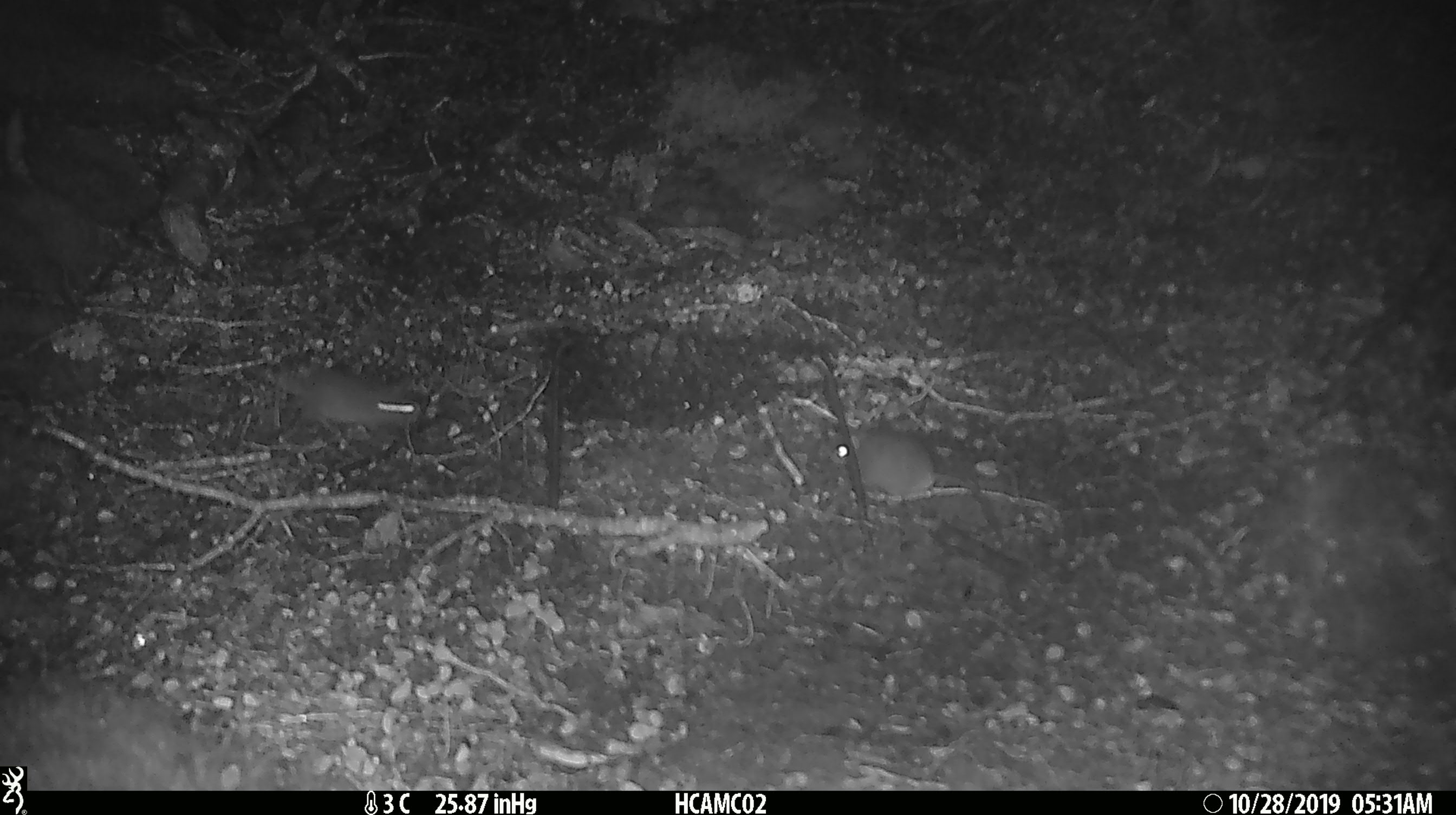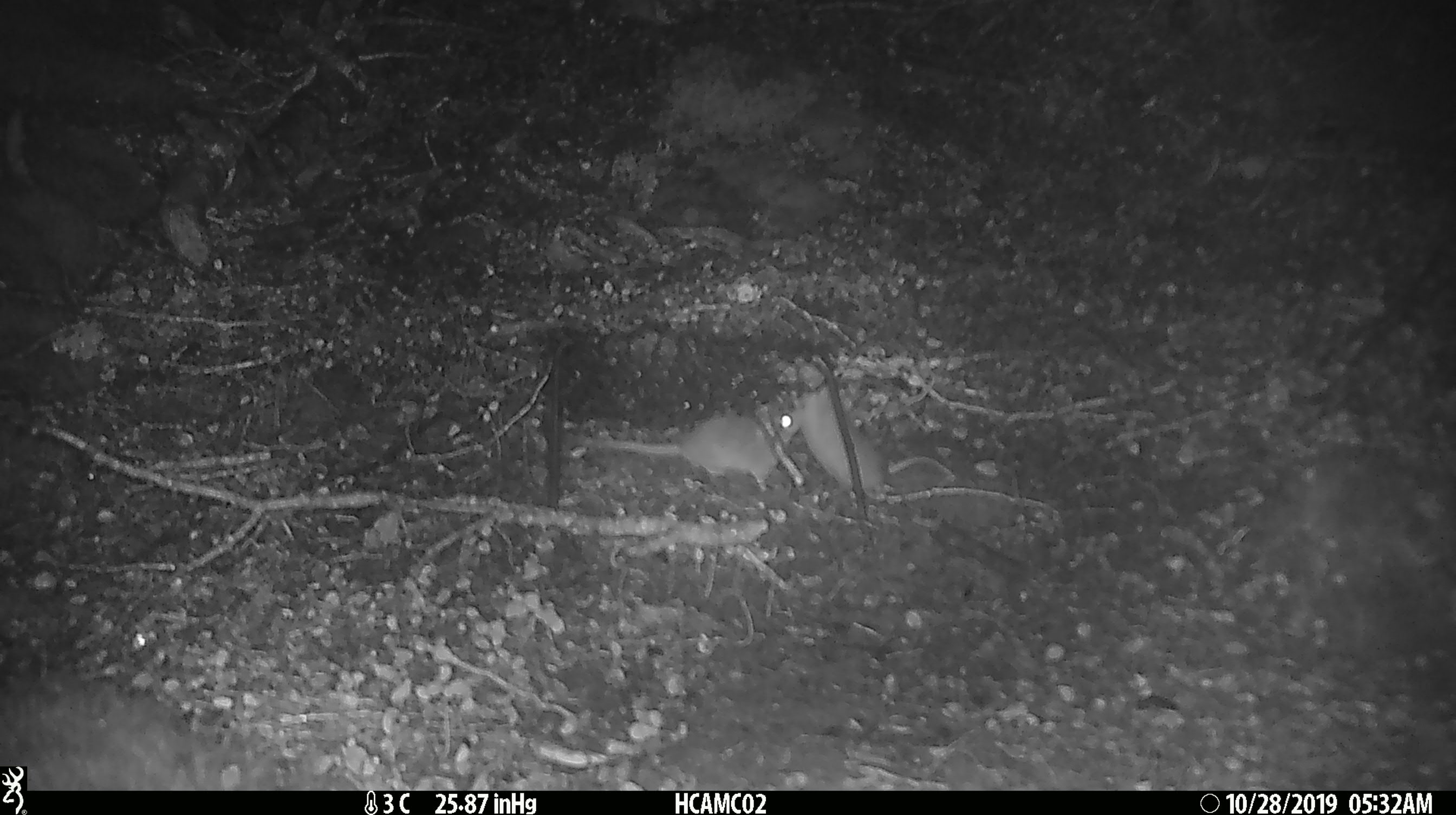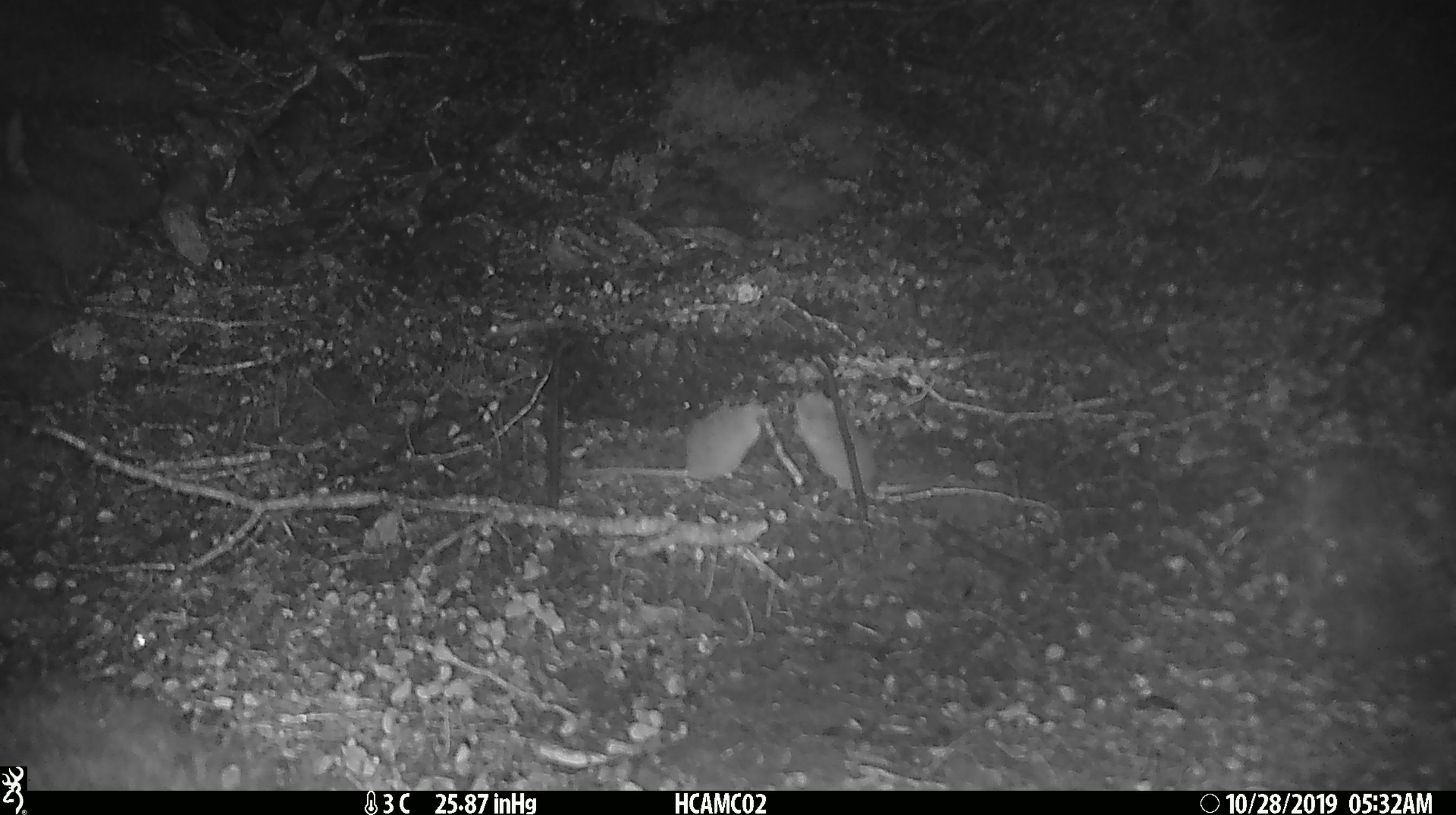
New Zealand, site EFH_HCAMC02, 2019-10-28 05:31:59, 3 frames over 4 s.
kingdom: Animalia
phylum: Chordata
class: Mammalia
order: Rodentia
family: Muridae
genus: Mus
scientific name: Mus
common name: mouse